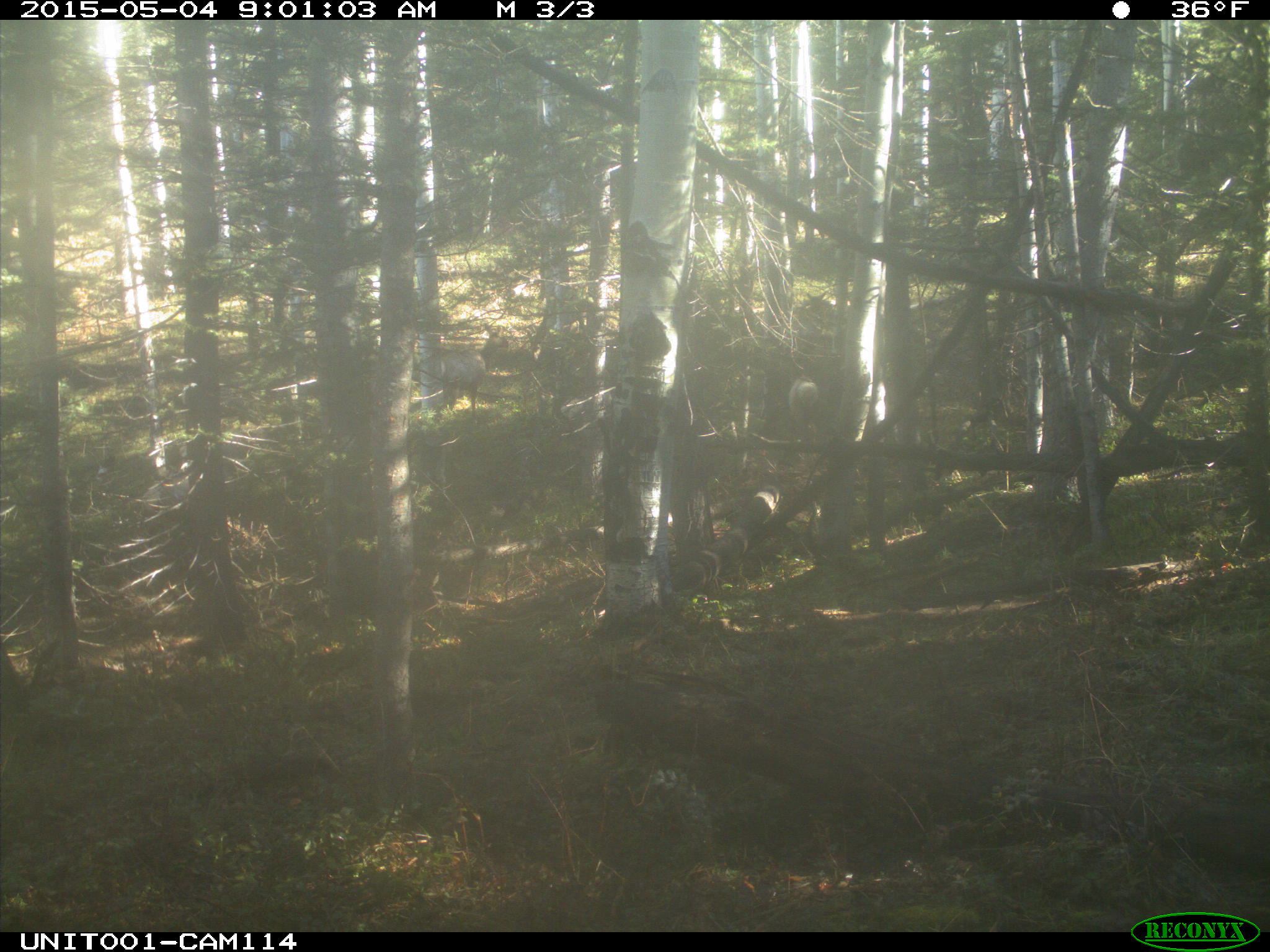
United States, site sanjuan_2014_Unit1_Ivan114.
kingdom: Animalia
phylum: Chordata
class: Mammalia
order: Artiodactyla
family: Cervidae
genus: Cervus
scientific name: Cervus elaphus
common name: red deer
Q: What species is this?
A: Cervus elaphus (red deer).